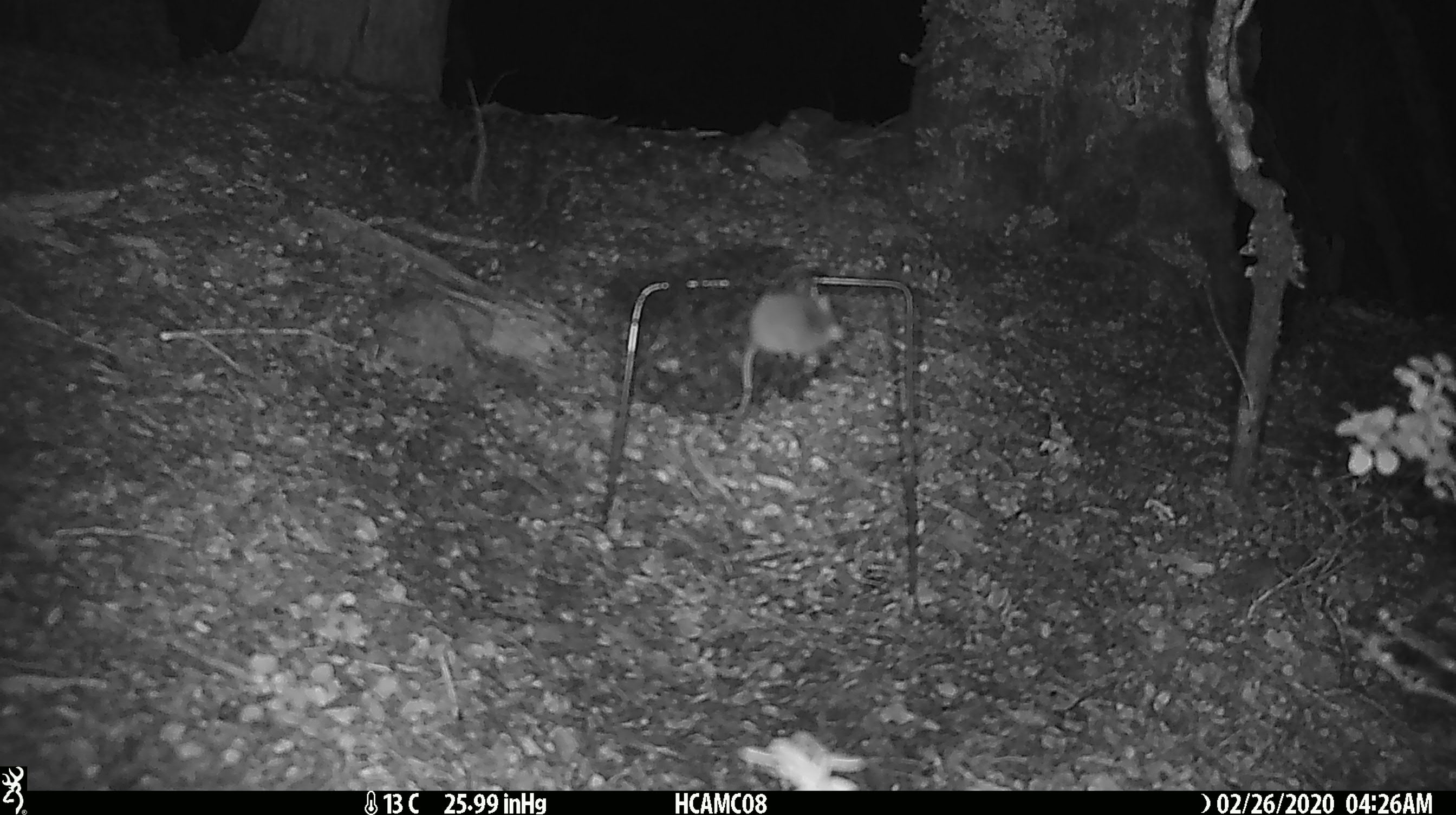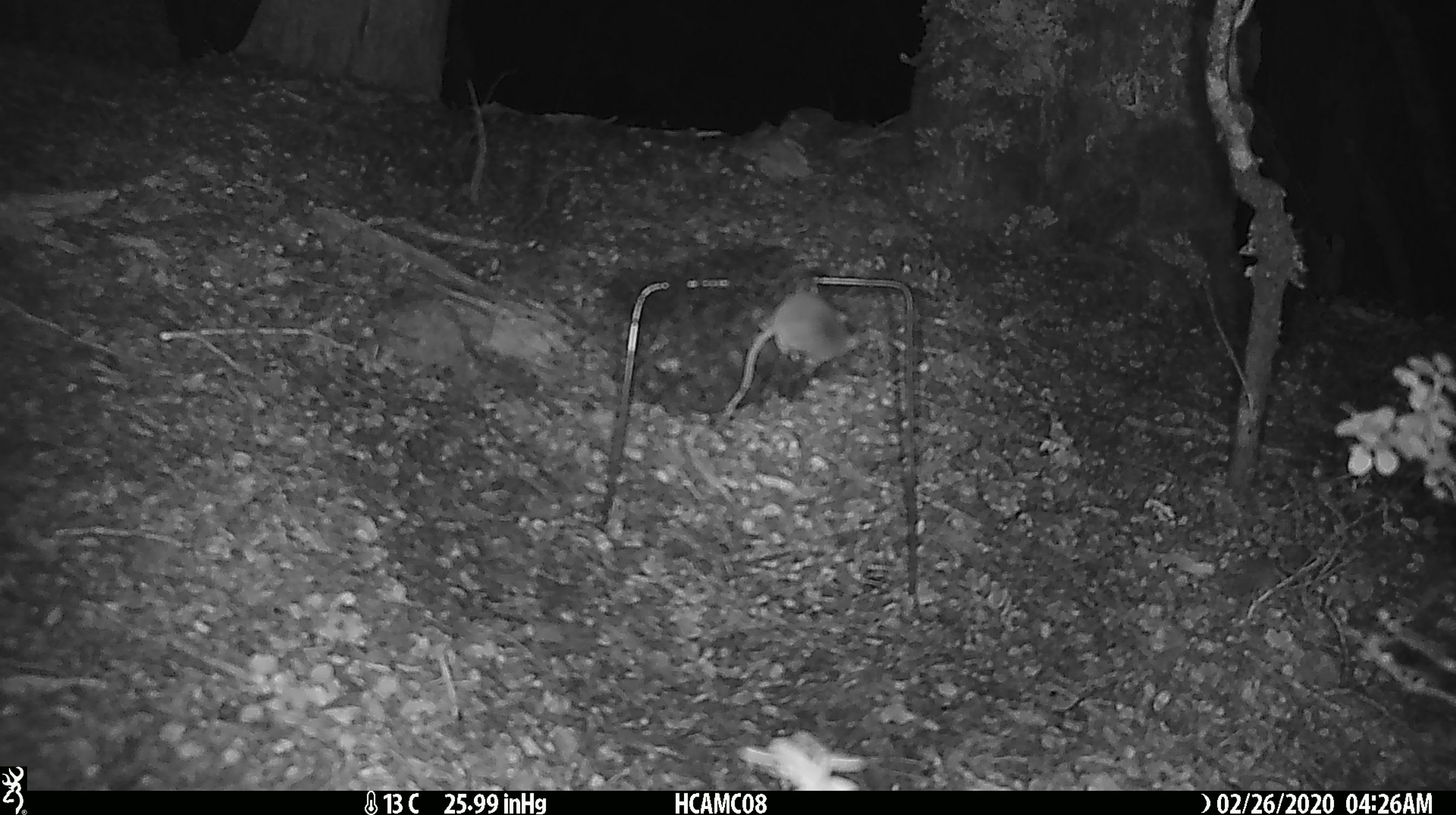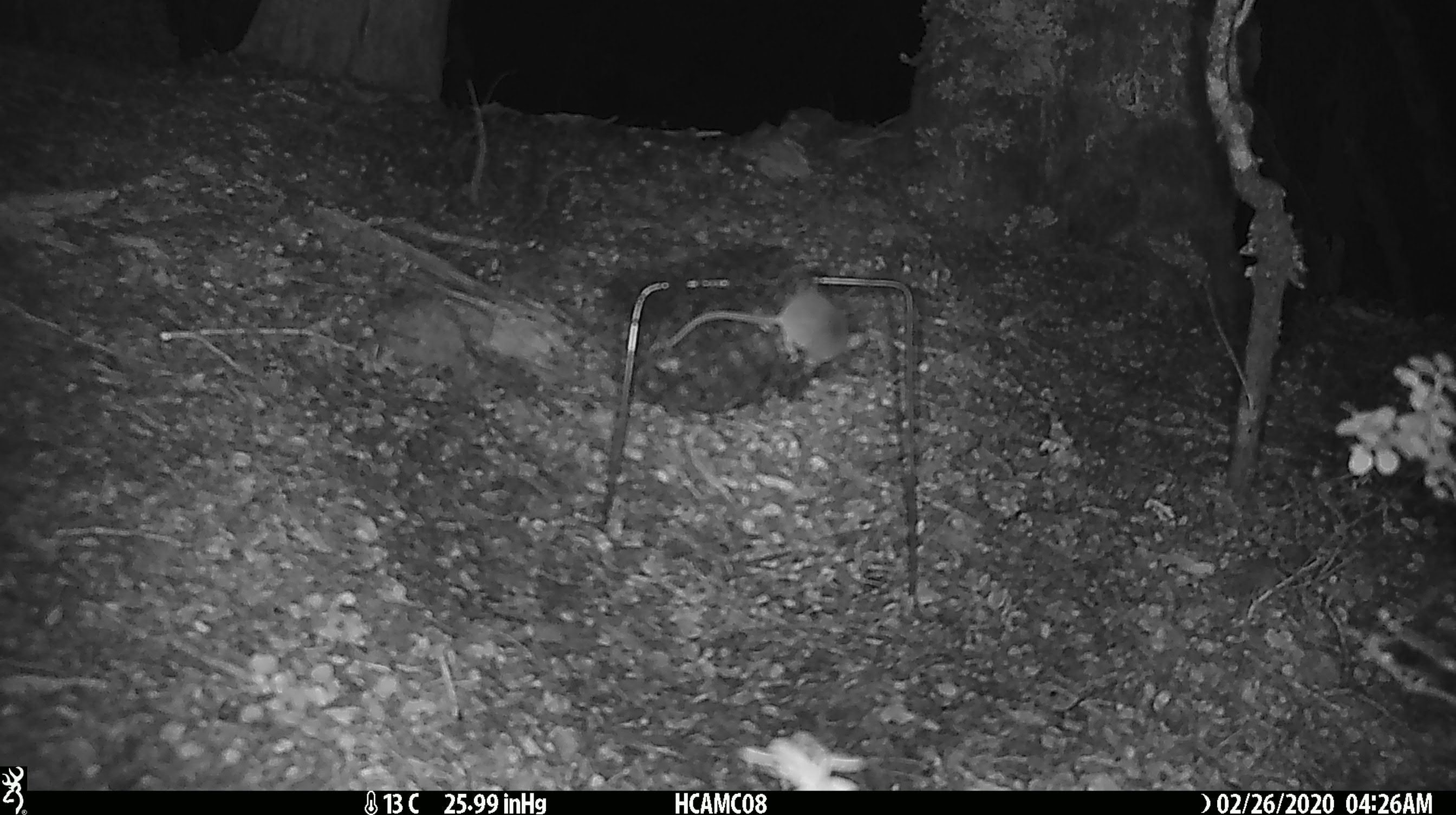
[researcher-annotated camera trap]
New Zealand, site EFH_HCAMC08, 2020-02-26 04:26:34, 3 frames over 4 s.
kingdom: Animalia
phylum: Chordata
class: Mammalia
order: Rodentia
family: Muridae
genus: Mus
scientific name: Mus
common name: mouse